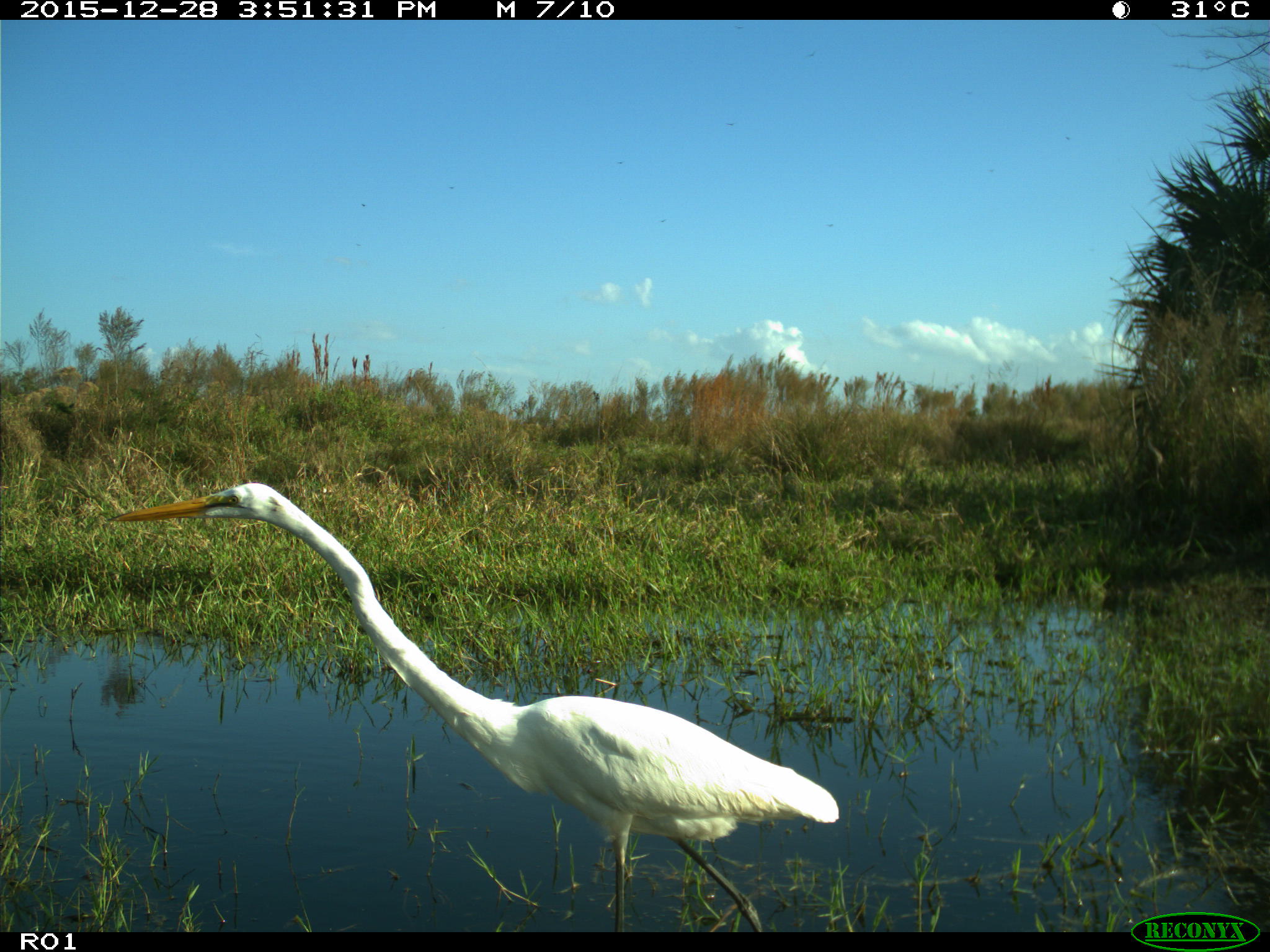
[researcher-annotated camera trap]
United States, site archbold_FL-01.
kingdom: Animalia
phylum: Chordata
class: Aves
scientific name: Aves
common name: birds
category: unidentified bird